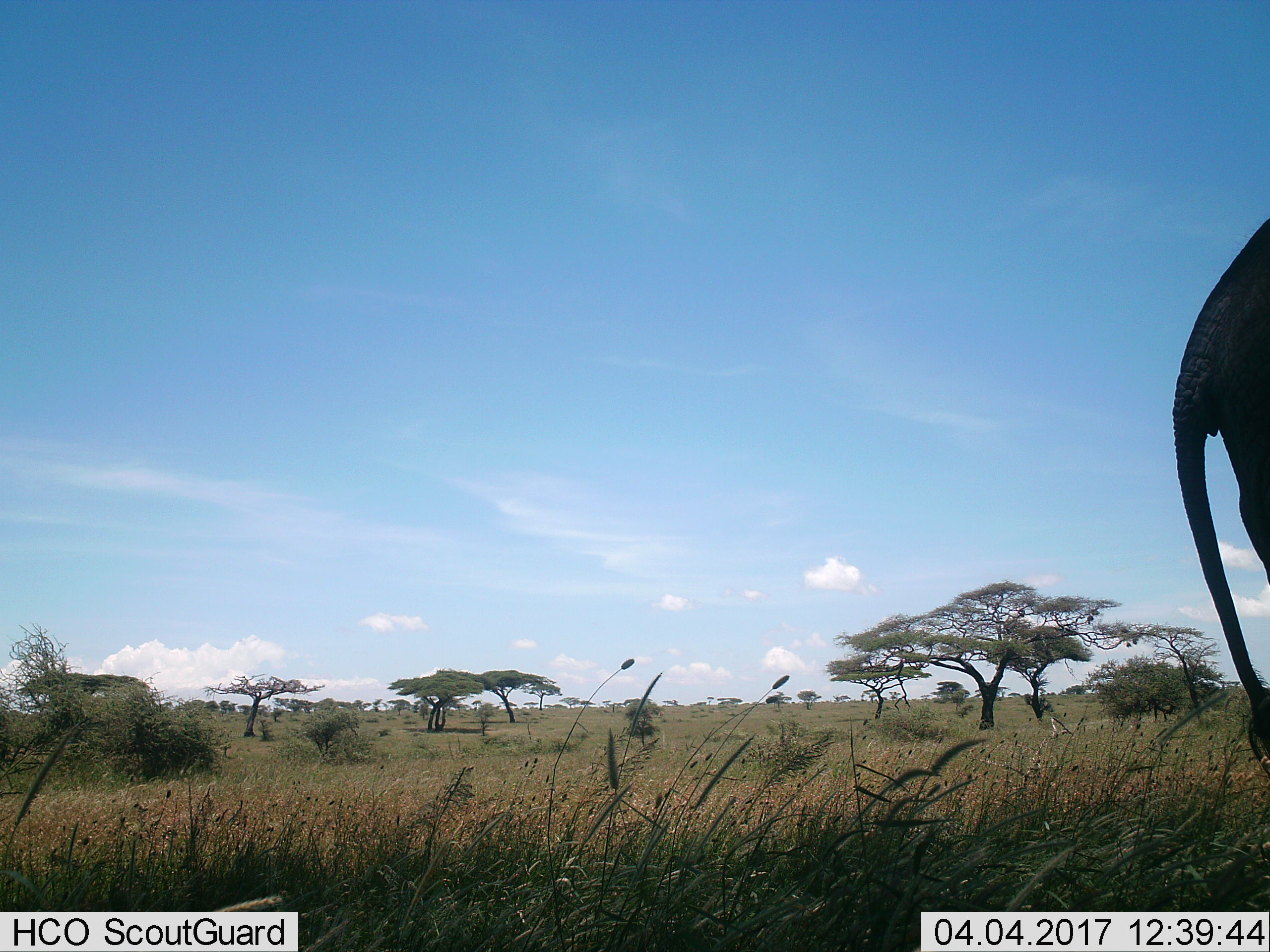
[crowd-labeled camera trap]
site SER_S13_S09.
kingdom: Animalia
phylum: Chordata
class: Mammalia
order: Proboscidea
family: Elephantidae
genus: Loxodonta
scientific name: Loxodonta africana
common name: african bush elephant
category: elephant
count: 1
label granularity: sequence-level